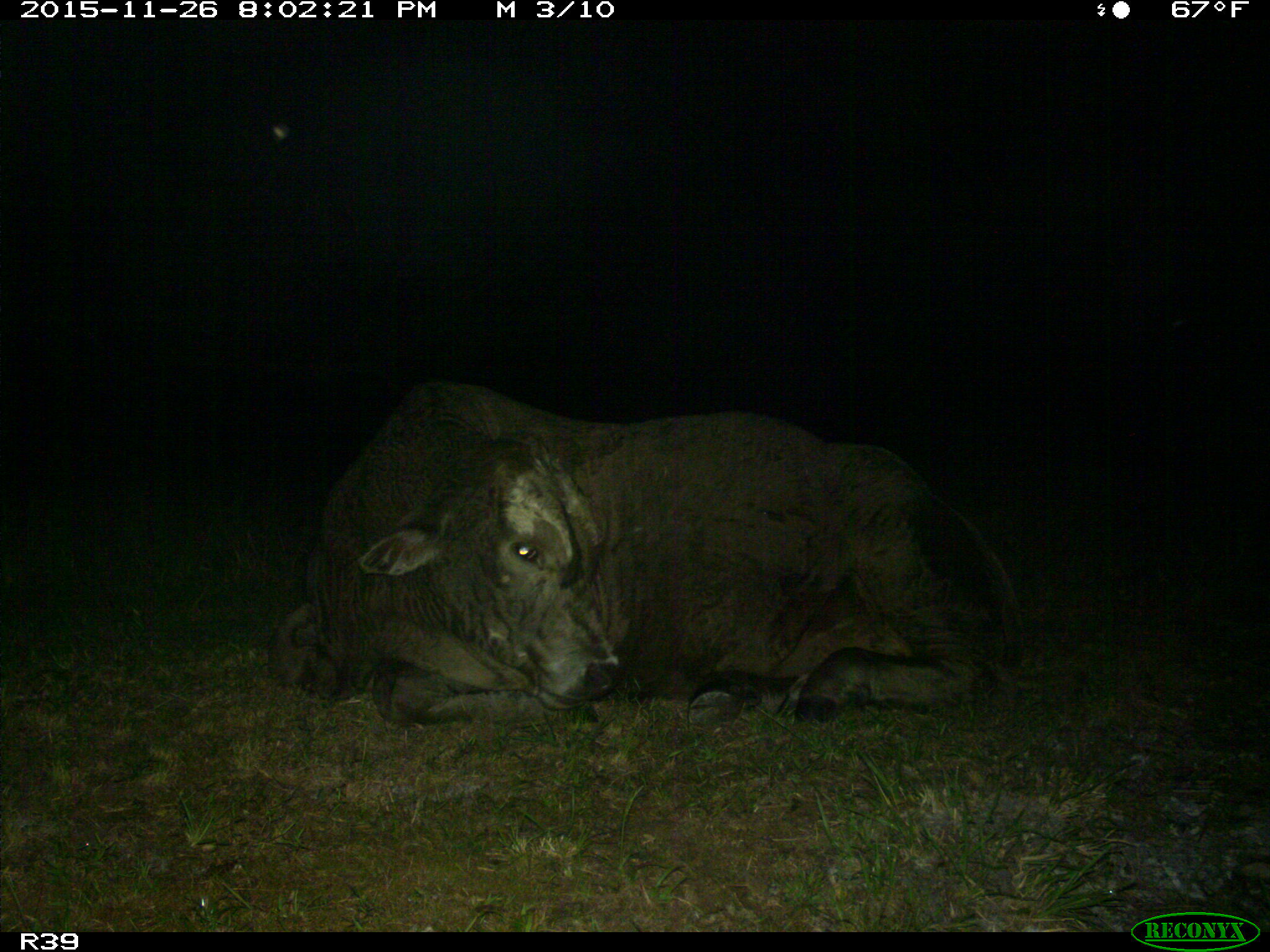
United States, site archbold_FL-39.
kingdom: Animalia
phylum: Chordata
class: Mammalia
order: Artiodactyla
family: Bovidae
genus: Bos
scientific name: Bos taurus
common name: domestic cow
Bos taurus (domestic cow).